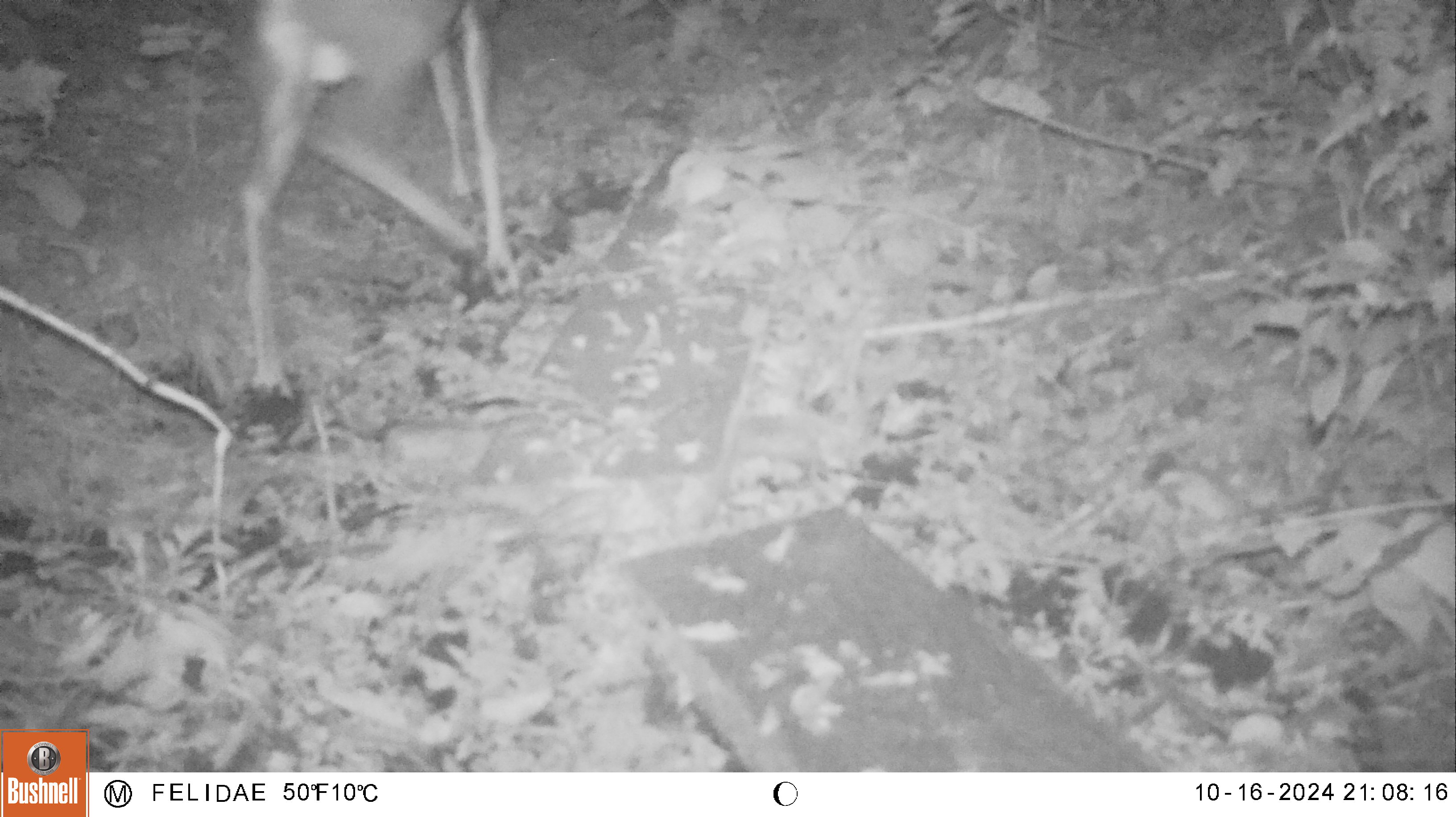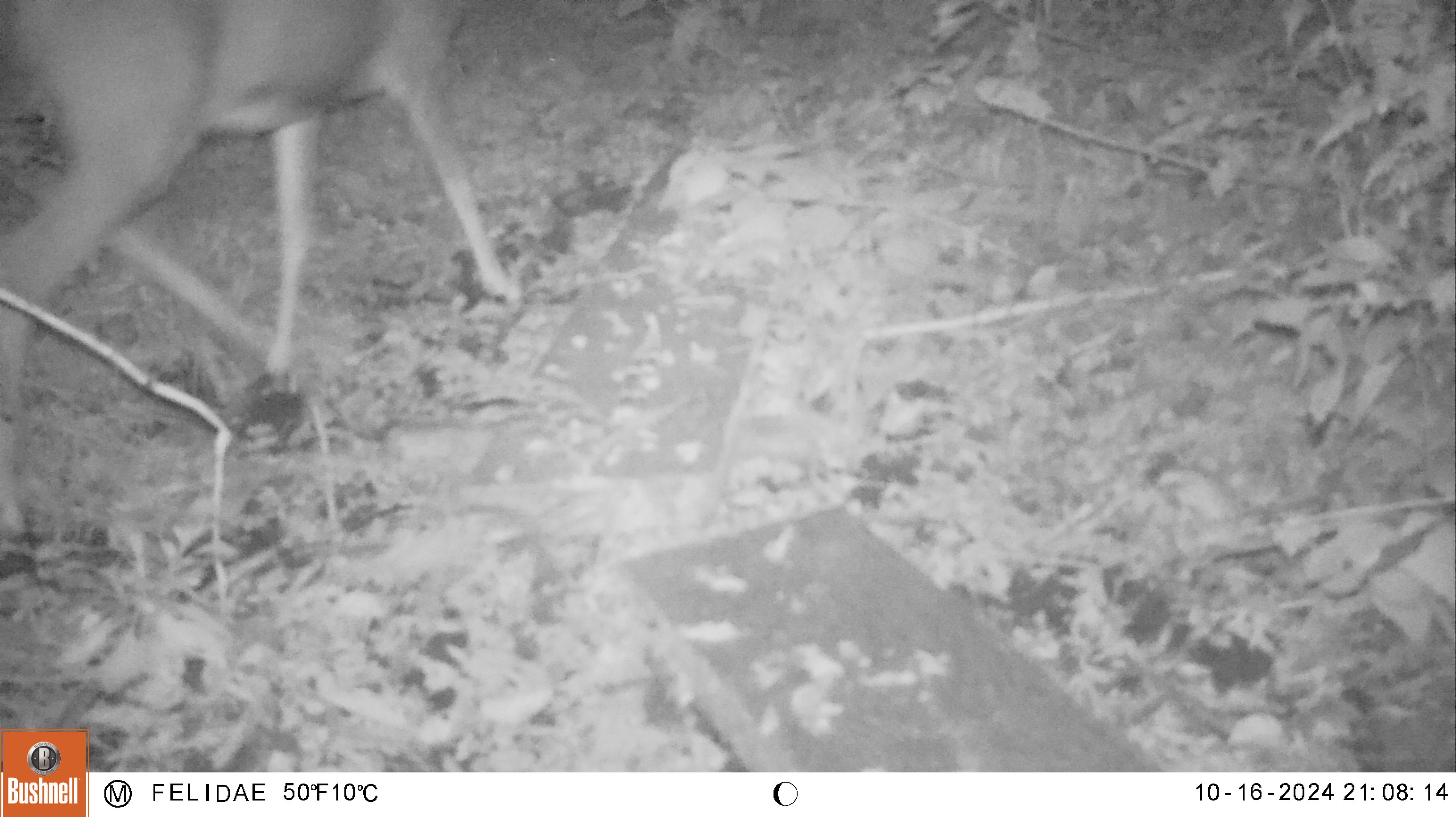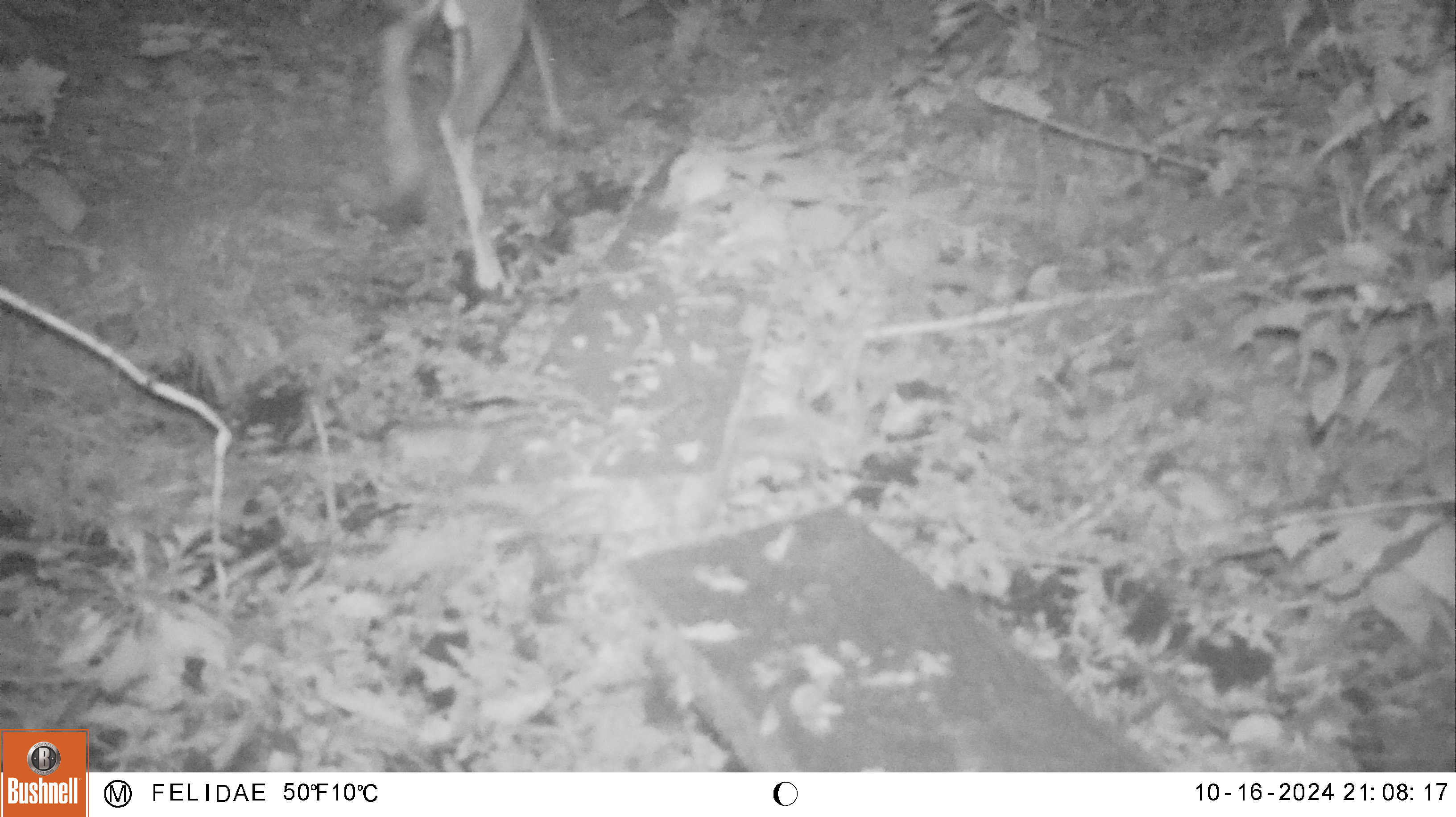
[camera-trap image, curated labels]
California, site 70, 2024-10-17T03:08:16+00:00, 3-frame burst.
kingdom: Animalia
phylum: Chordata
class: Mammalia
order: Artiodactyla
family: Cervidae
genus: Odocoileus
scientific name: Odocoileus hemionus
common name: mule deer